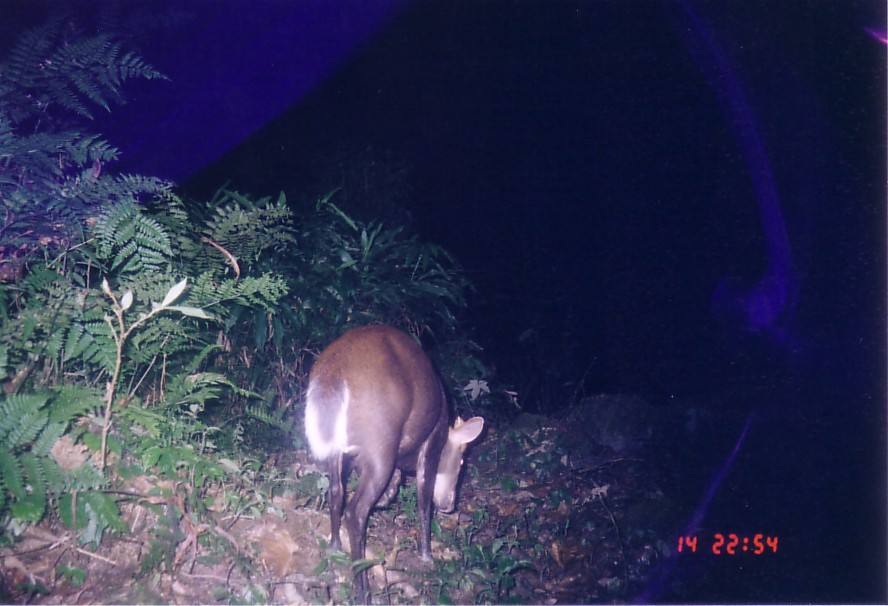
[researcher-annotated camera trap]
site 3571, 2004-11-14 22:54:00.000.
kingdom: Animalia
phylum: Chordata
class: Mammalia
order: Artiodactyla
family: Cervidae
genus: Muntiacus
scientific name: Muntiacus rooseveltorum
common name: roosevelts' muntjac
Muntiacus rooseveltorum (roosevelts' muntjac), count 1.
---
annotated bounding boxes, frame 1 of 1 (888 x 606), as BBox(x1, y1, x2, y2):
muntiacus rooseveltorum: BBox(300, 319, 486, 605)